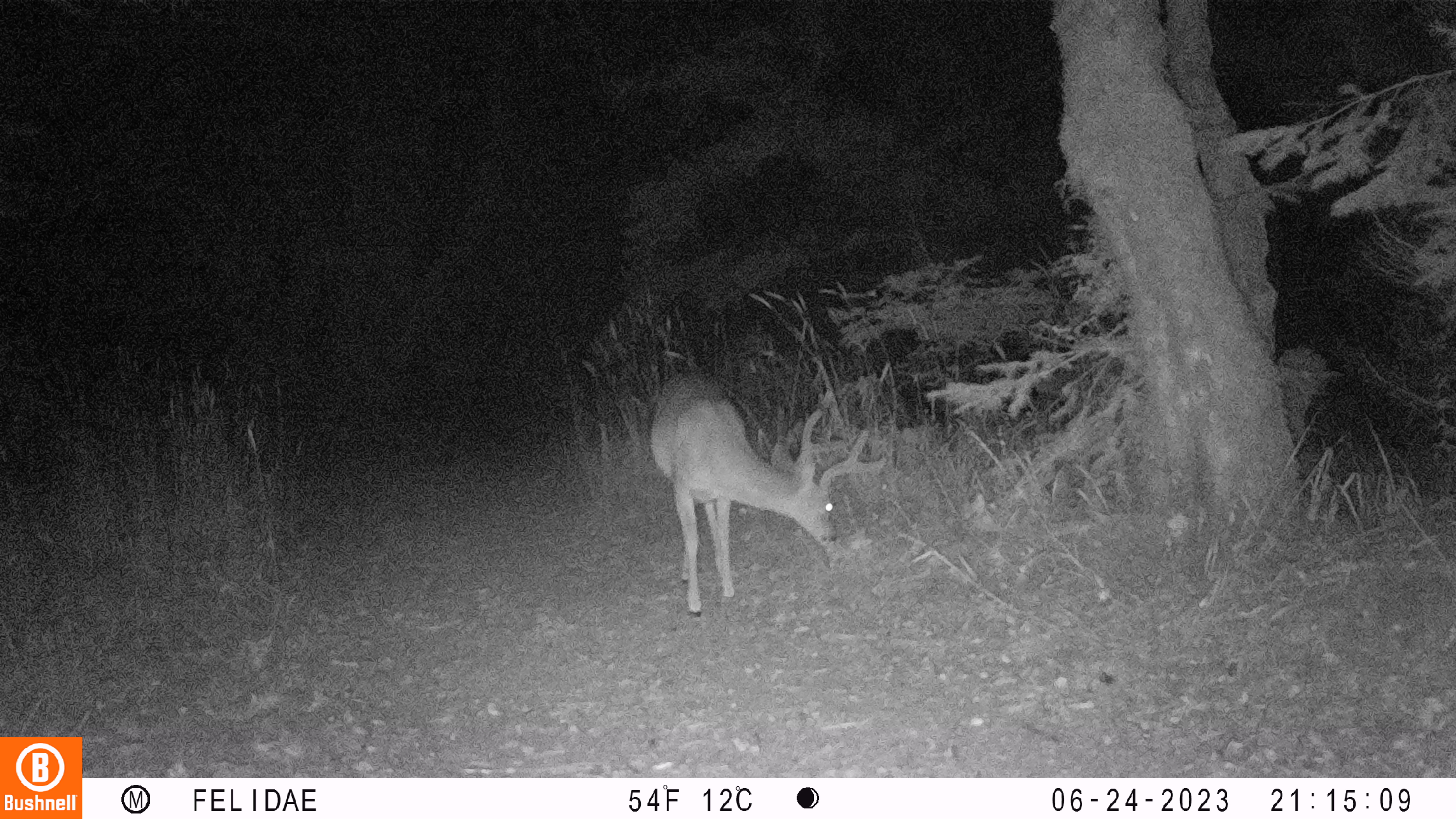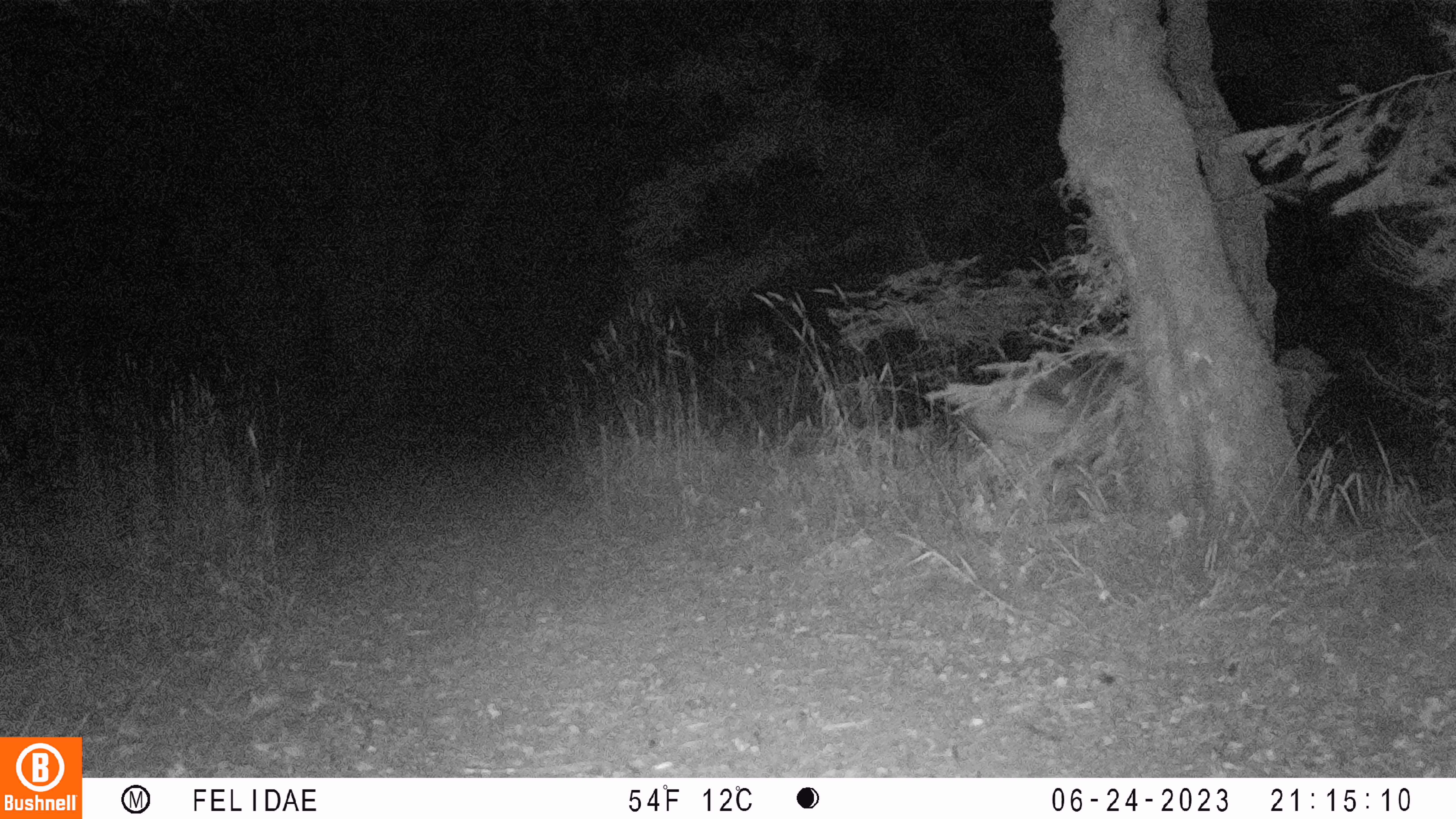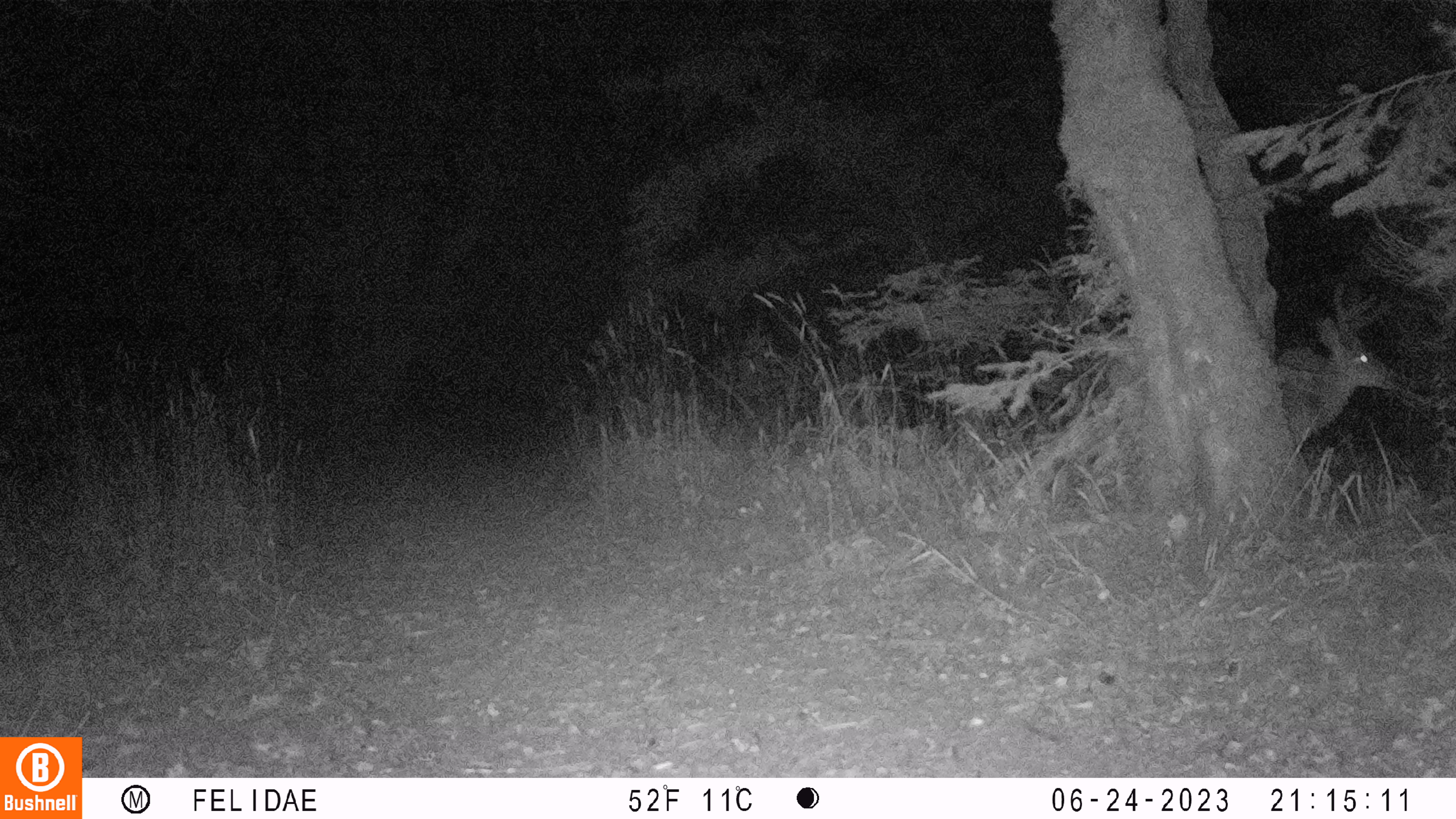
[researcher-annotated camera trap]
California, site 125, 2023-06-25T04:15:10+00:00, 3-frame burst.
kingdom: Animalia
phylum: Chordata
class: Mammalia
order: Artiodactyla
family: Cervidae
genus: Odocoileus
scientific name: Odocoileus hemionus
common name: mule deer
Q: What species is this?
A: Mule deer (Odocoileus hemionus).